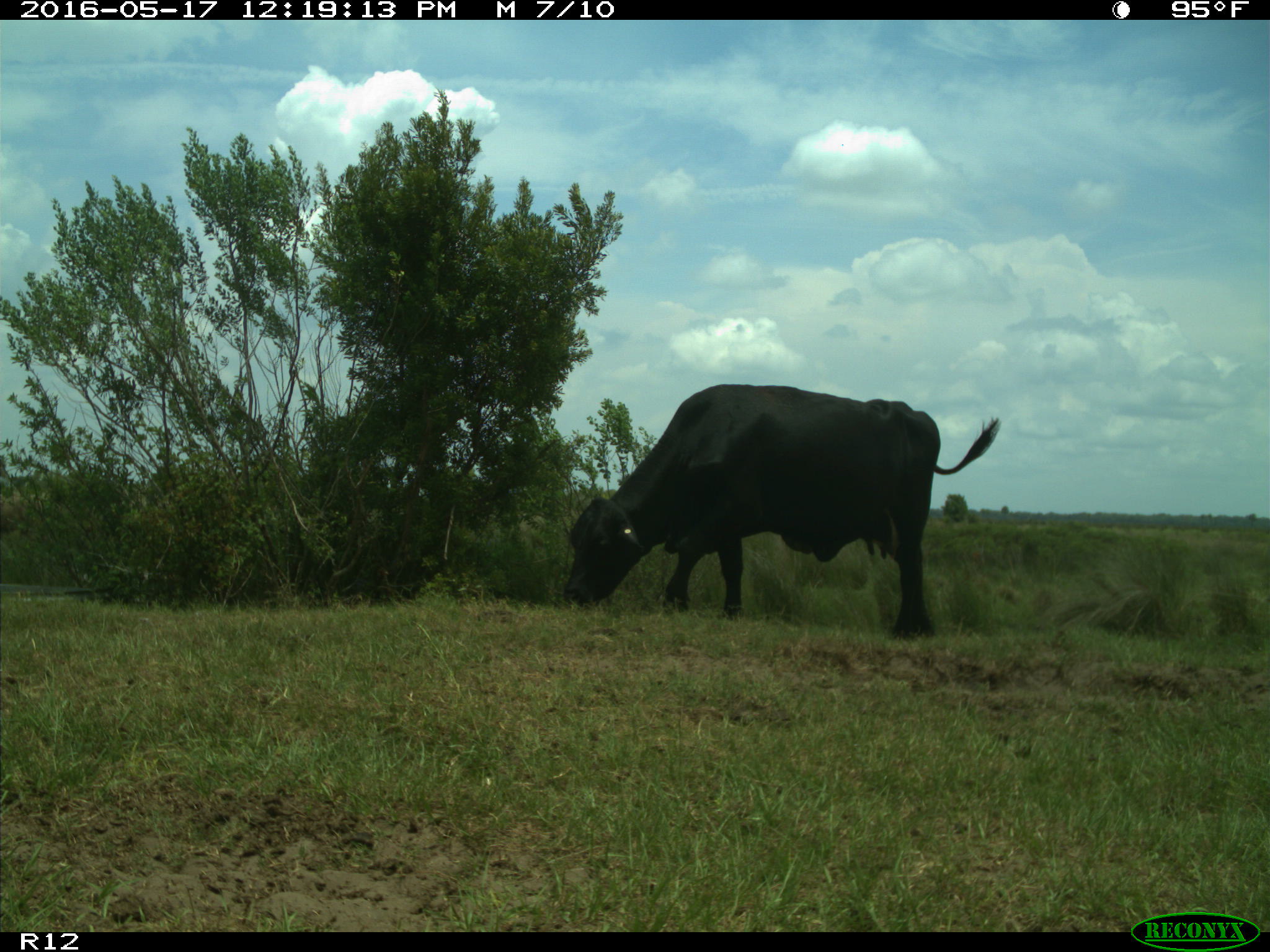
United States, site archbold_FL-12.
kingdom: Animalia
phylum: Chordata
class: Mammalia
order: Artiodactyla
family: Bovidae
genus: Bos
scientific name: Bos taurus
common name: domestic cow